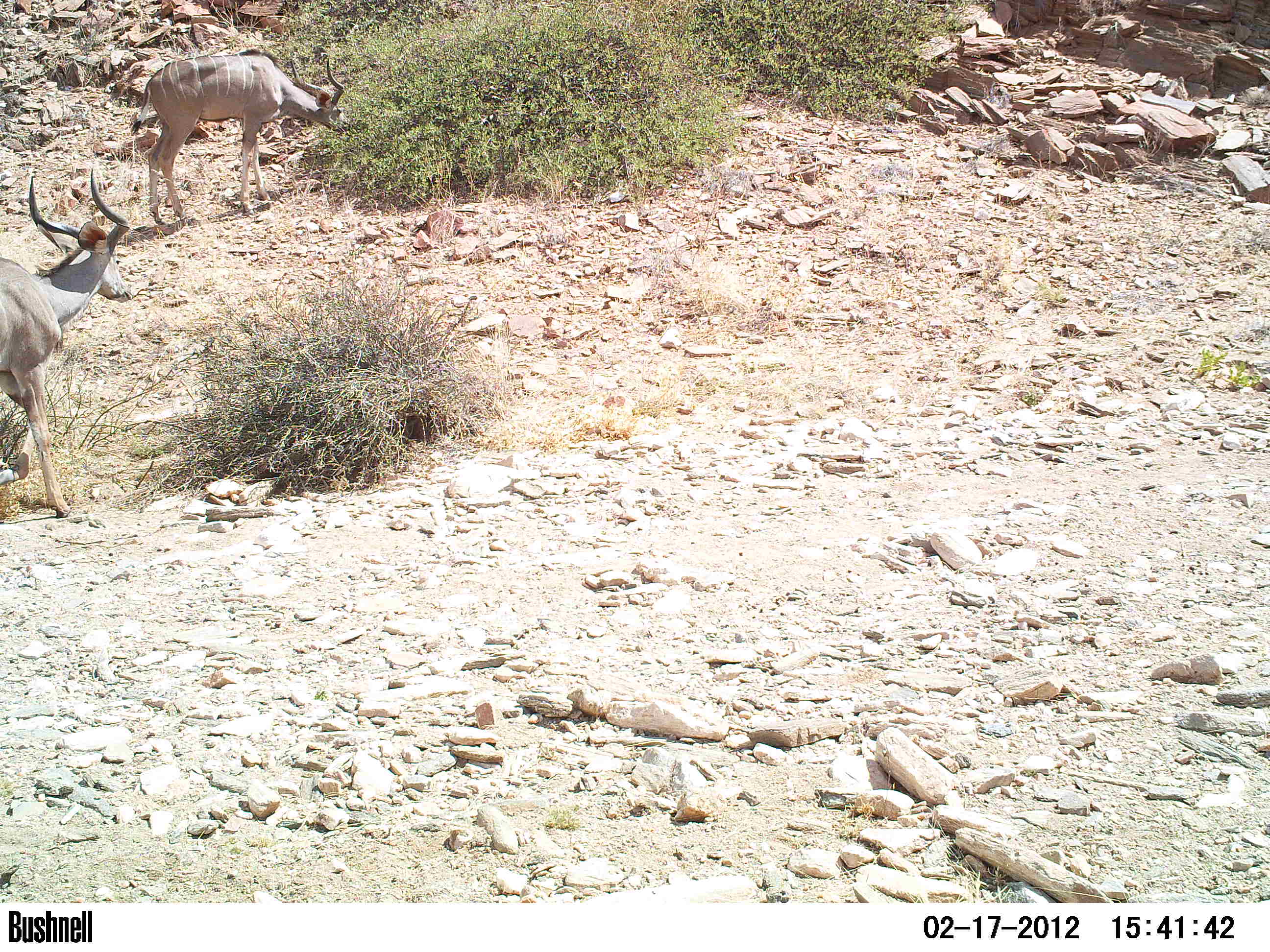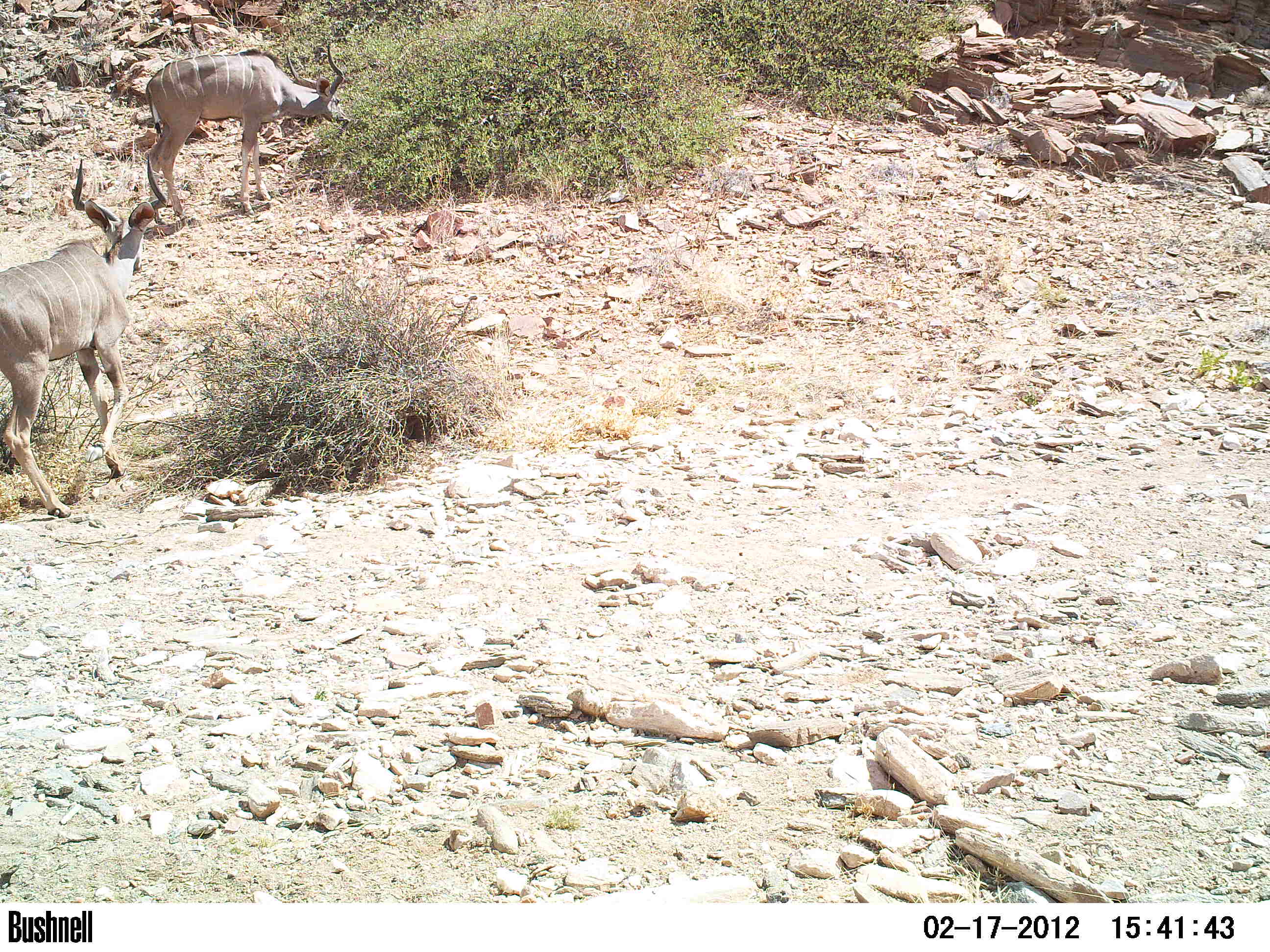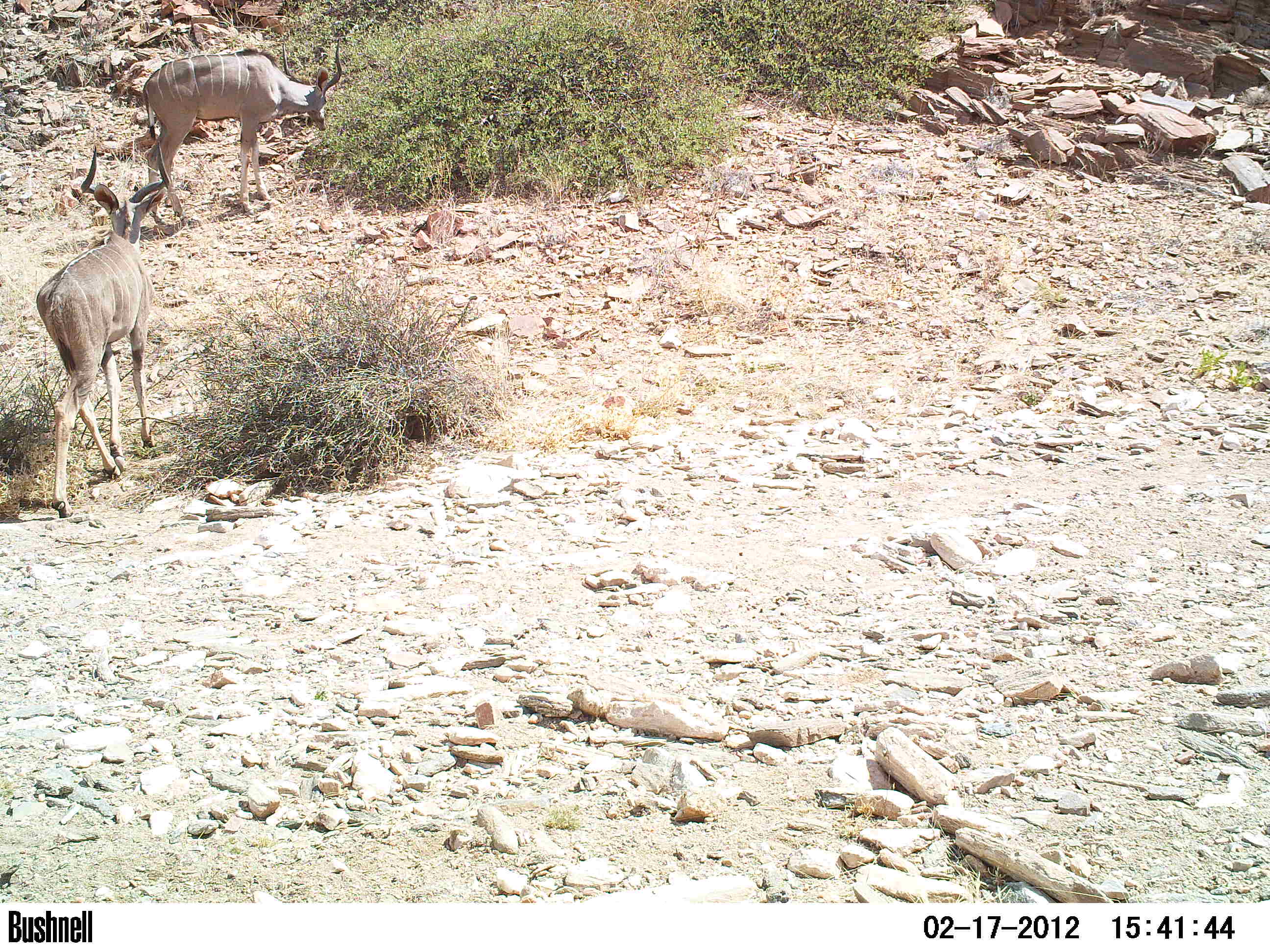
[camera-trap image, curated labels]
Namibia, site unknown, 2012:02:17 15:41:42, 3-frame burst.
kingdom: Animalia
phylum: Chordata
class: Mammalia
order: Artiodactyla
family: Bovidae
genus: Tragelaphus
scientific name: Tragelaphus strepsiceros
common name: greater kudu